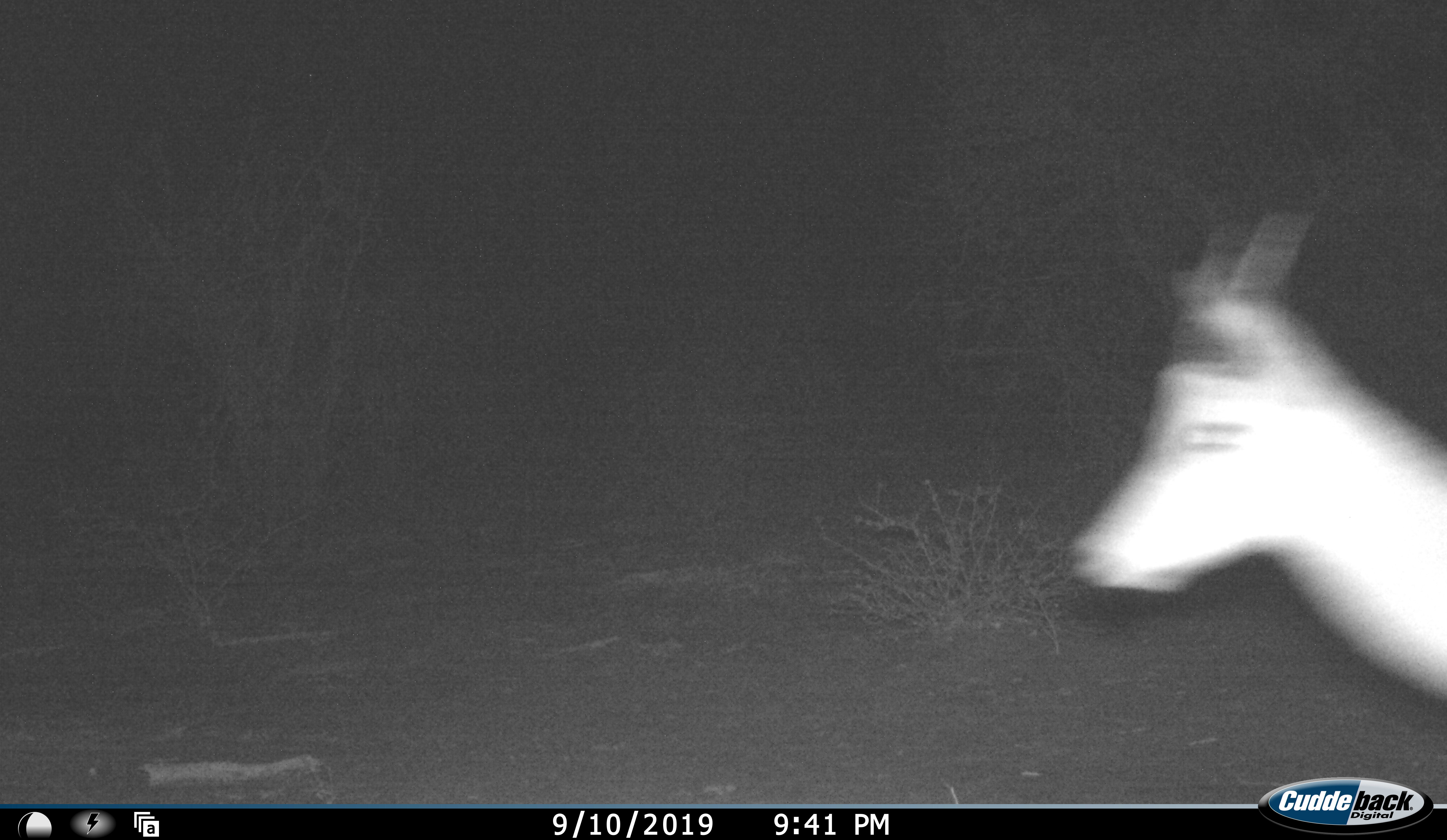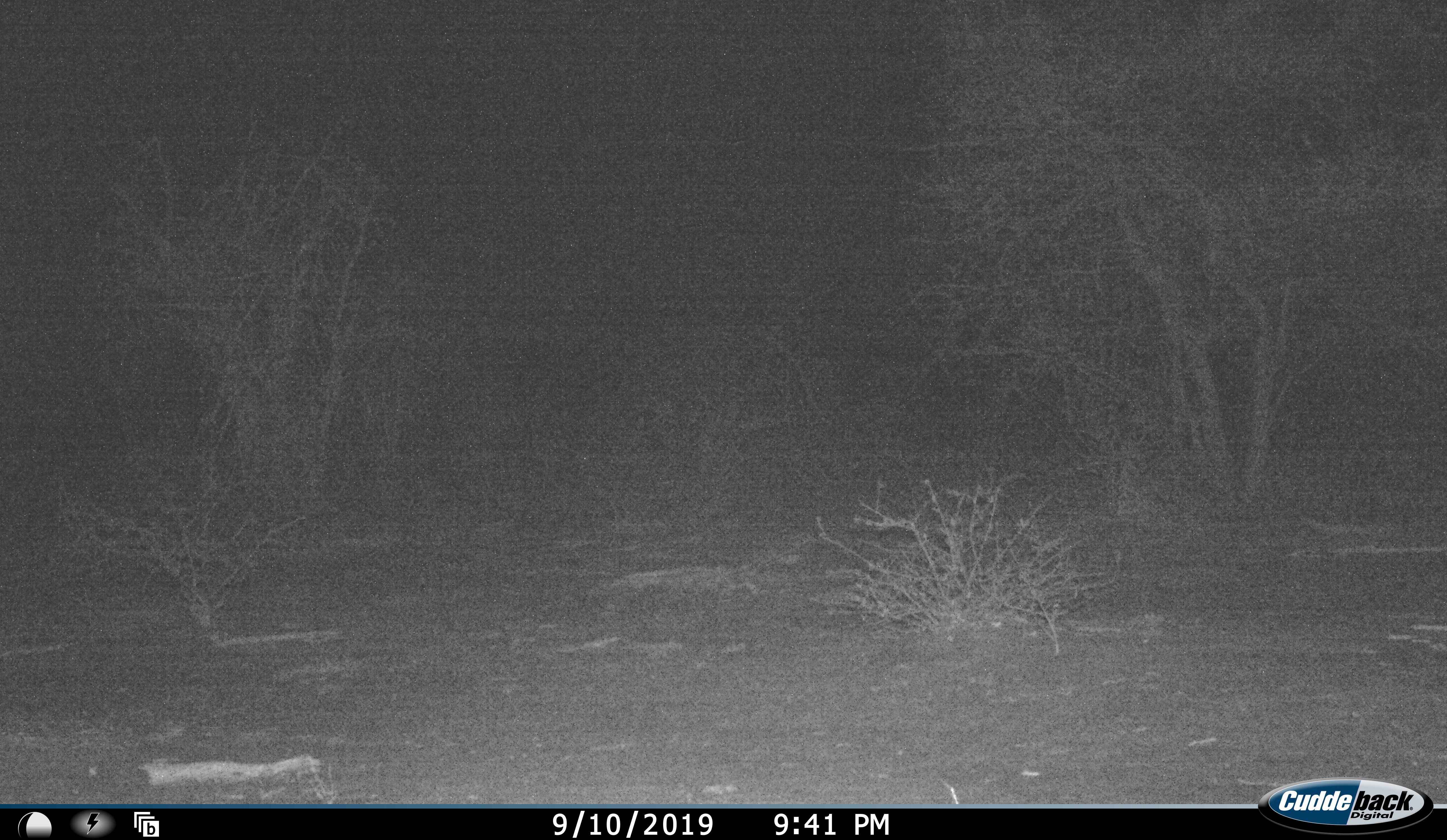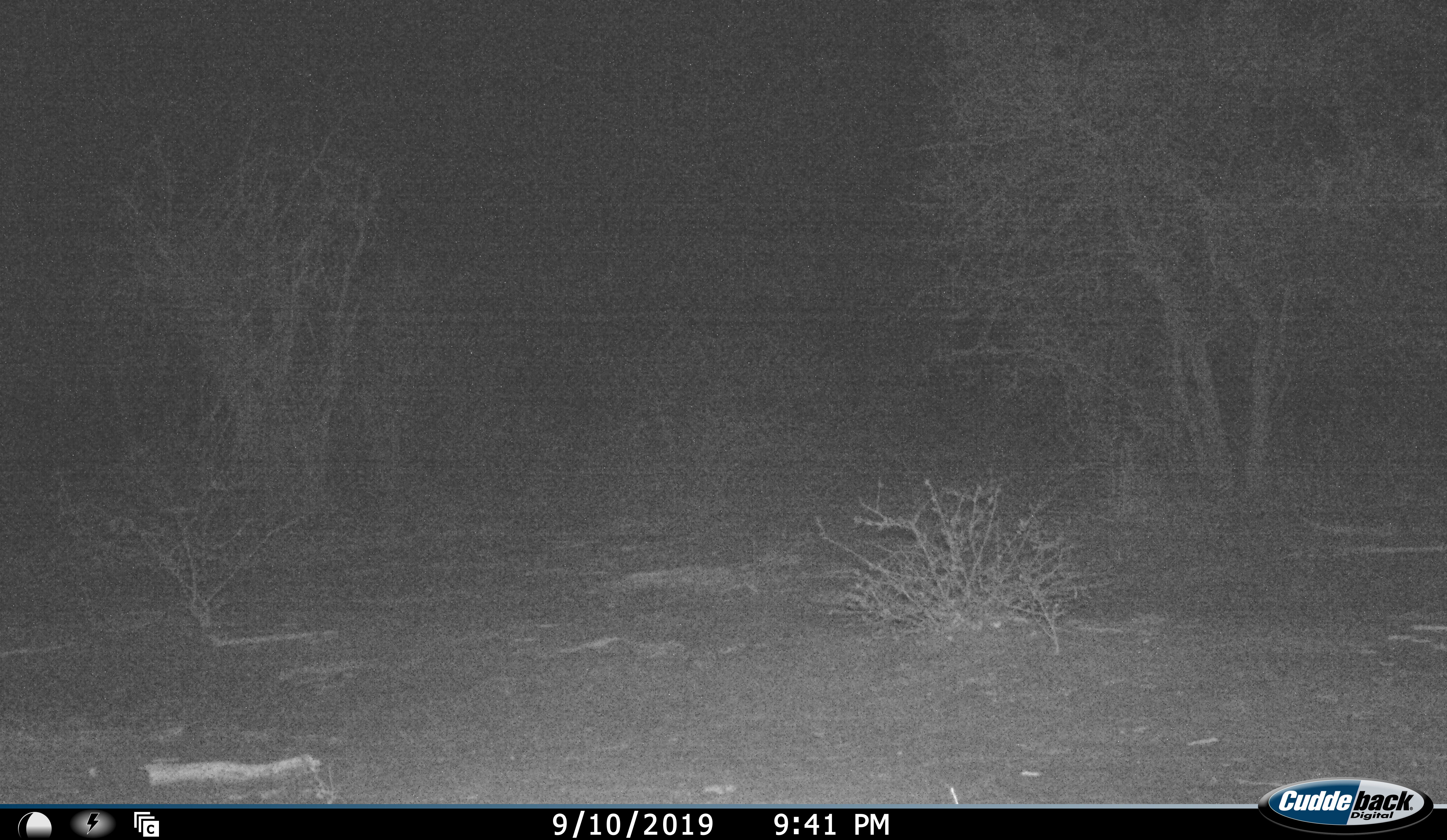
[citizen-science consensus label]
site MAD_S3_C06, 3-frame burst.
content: unidentified animal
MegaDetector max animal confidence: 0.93